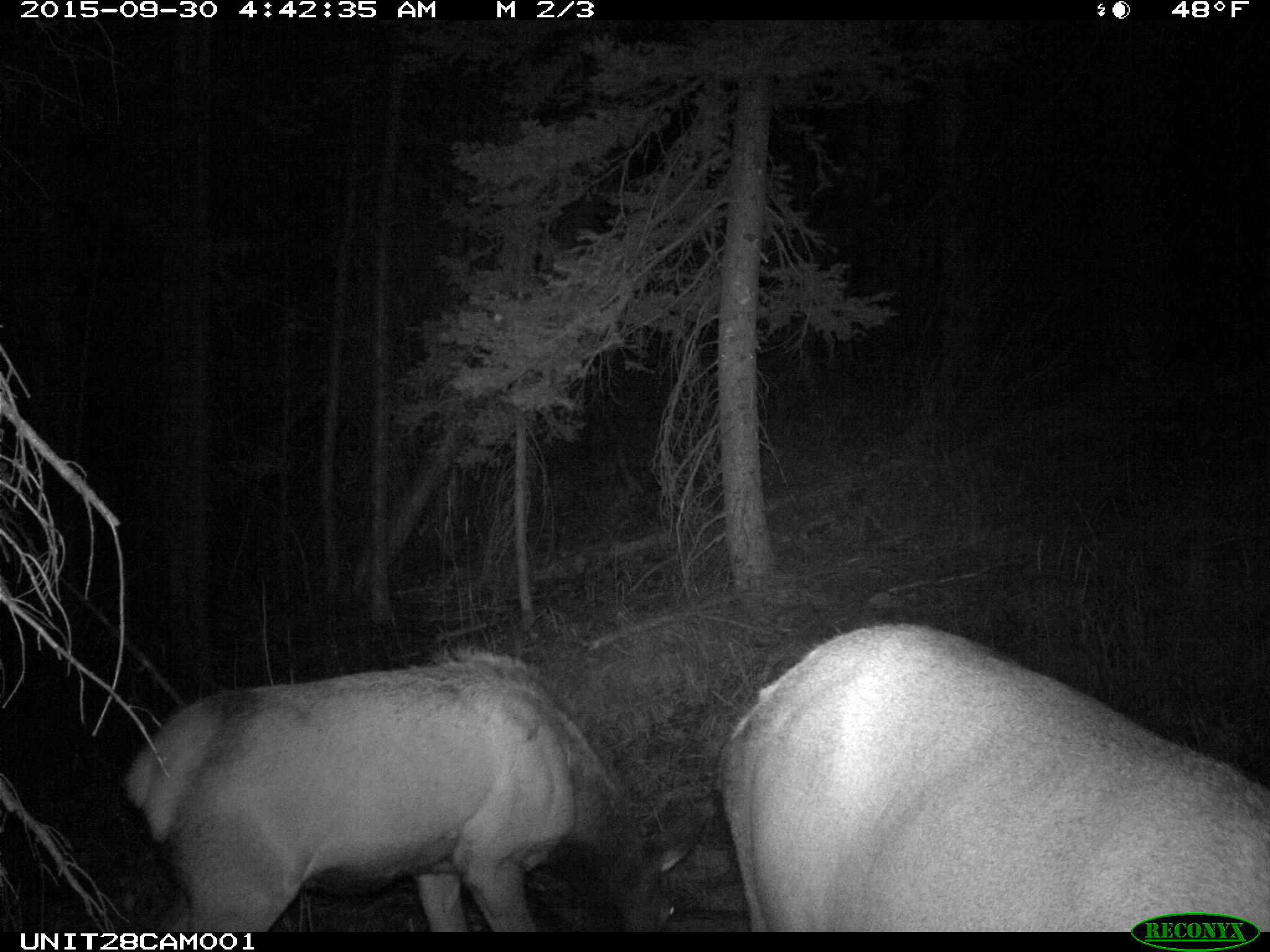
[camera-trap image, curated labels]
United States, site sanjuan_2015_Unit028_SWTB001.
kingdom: Animalia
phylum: Chordata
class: Mammalia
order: Artiodactyla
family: Cervidae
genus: Cervus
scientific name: Cervus elaphus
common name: red deer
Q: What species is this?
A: Cervus elaphus (red deer).